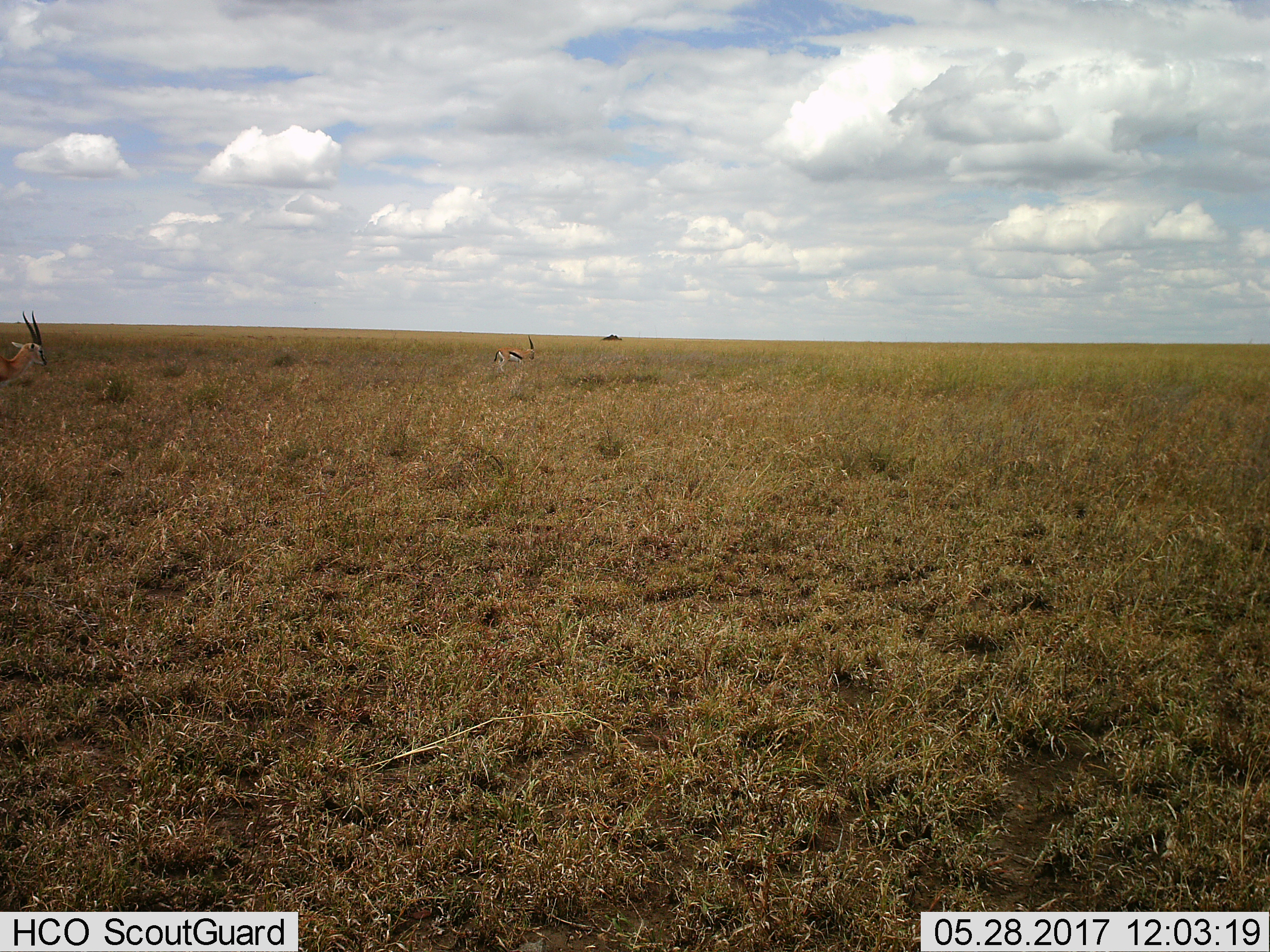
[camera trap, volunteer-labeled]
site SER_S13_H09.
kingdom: Animalia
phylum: Chordata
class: Mammalia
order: Artiodactyla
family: Bovidae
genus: Eudorcas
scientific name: Eudorcas thomsonii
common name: thomson's gazelle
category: gazellethomsons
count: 2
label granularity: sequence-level